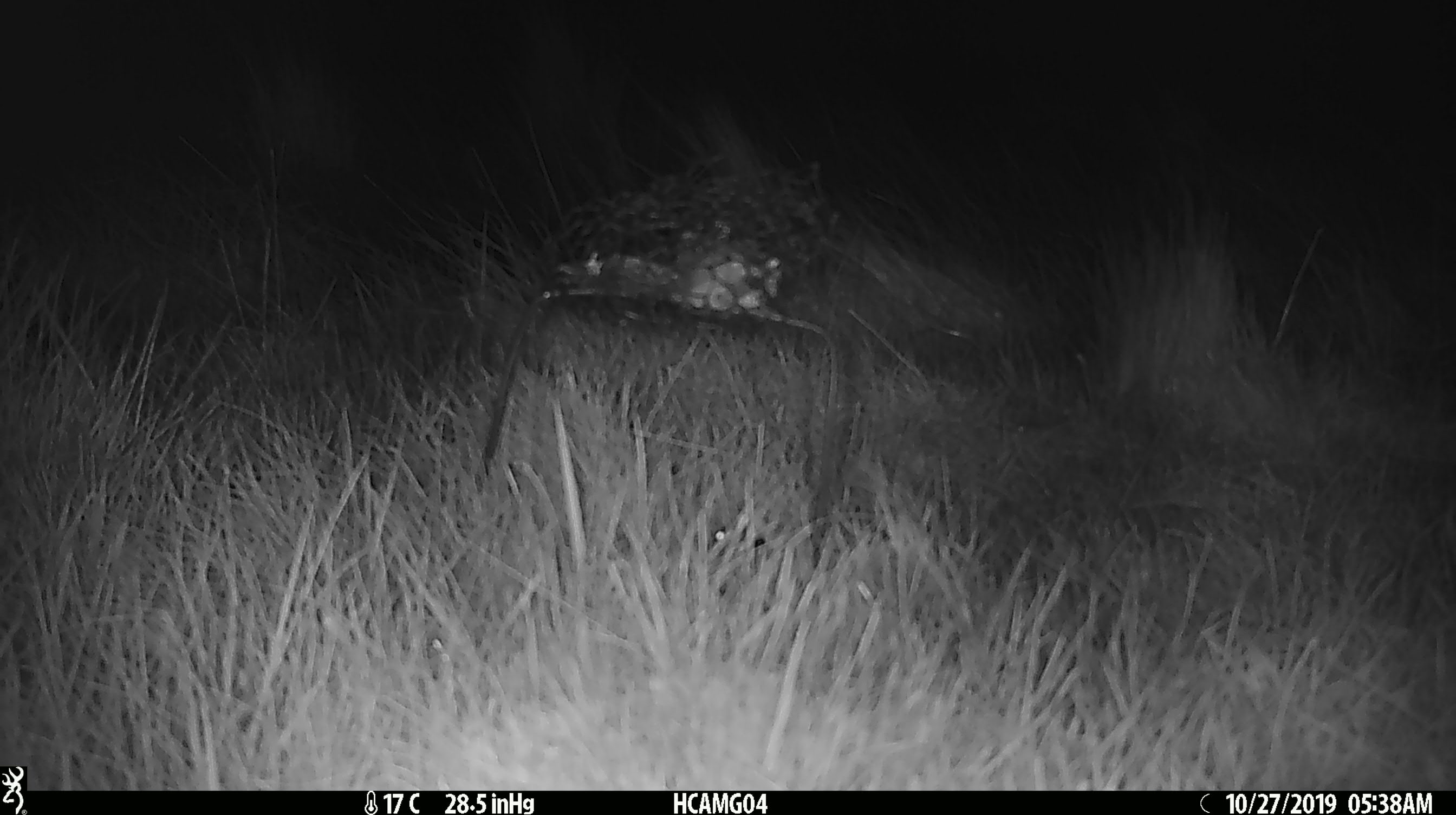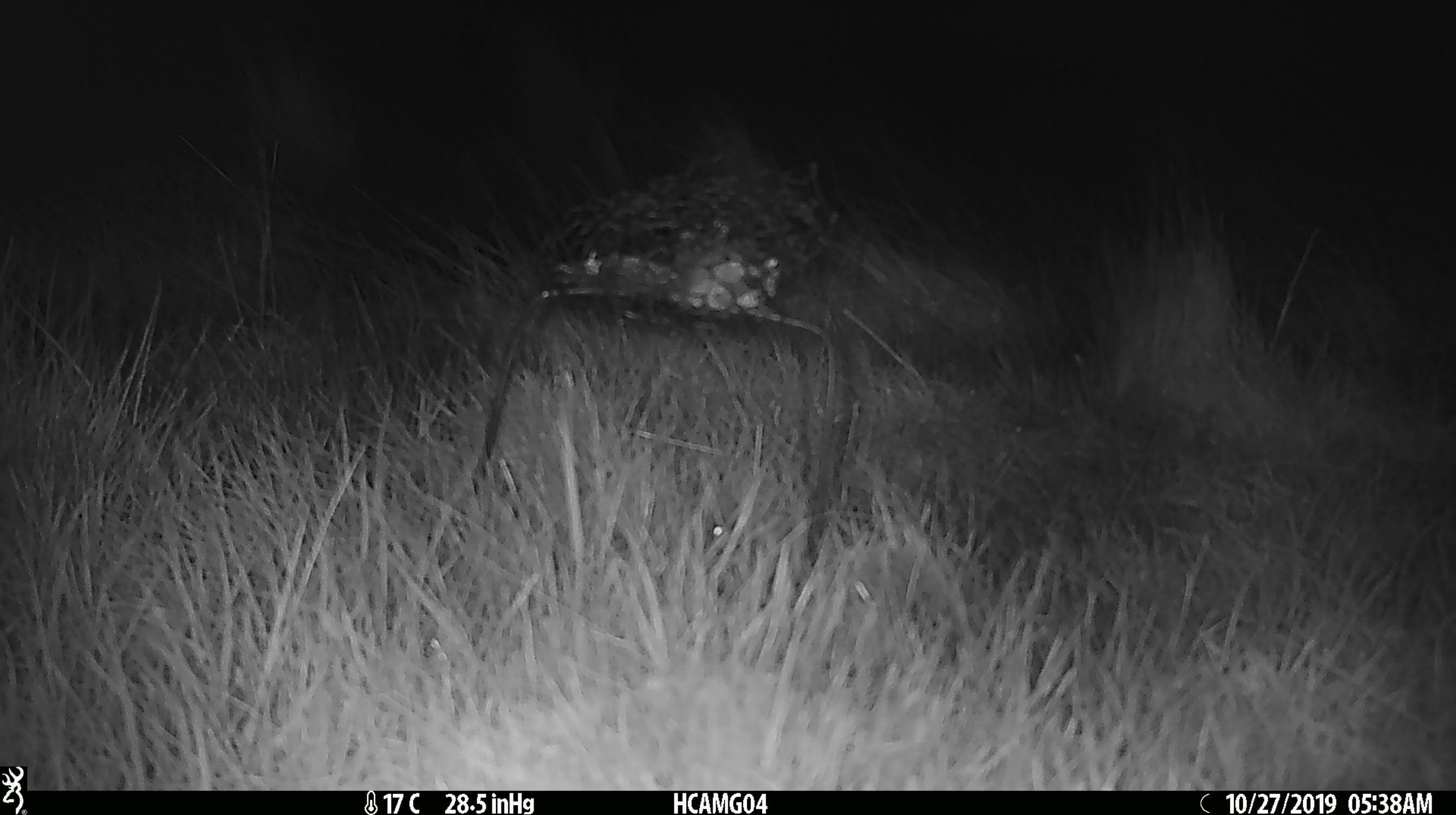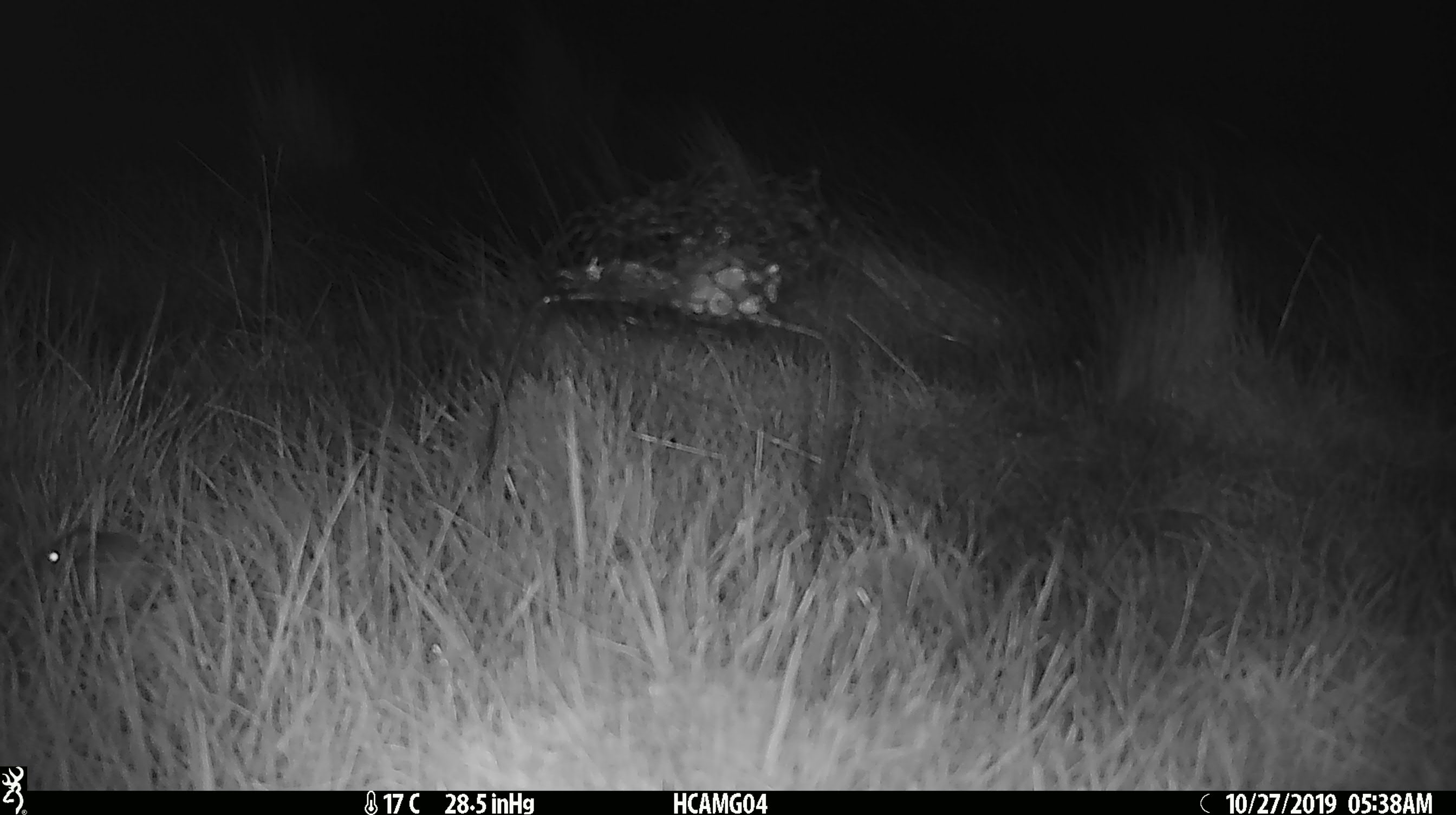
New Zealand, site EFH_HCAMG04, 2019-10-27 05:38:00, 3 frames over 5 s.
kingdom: Animalia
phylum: Chordata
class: Mammalia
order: Rodentia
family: Muridae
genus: Mus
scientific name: Mus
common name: mouse